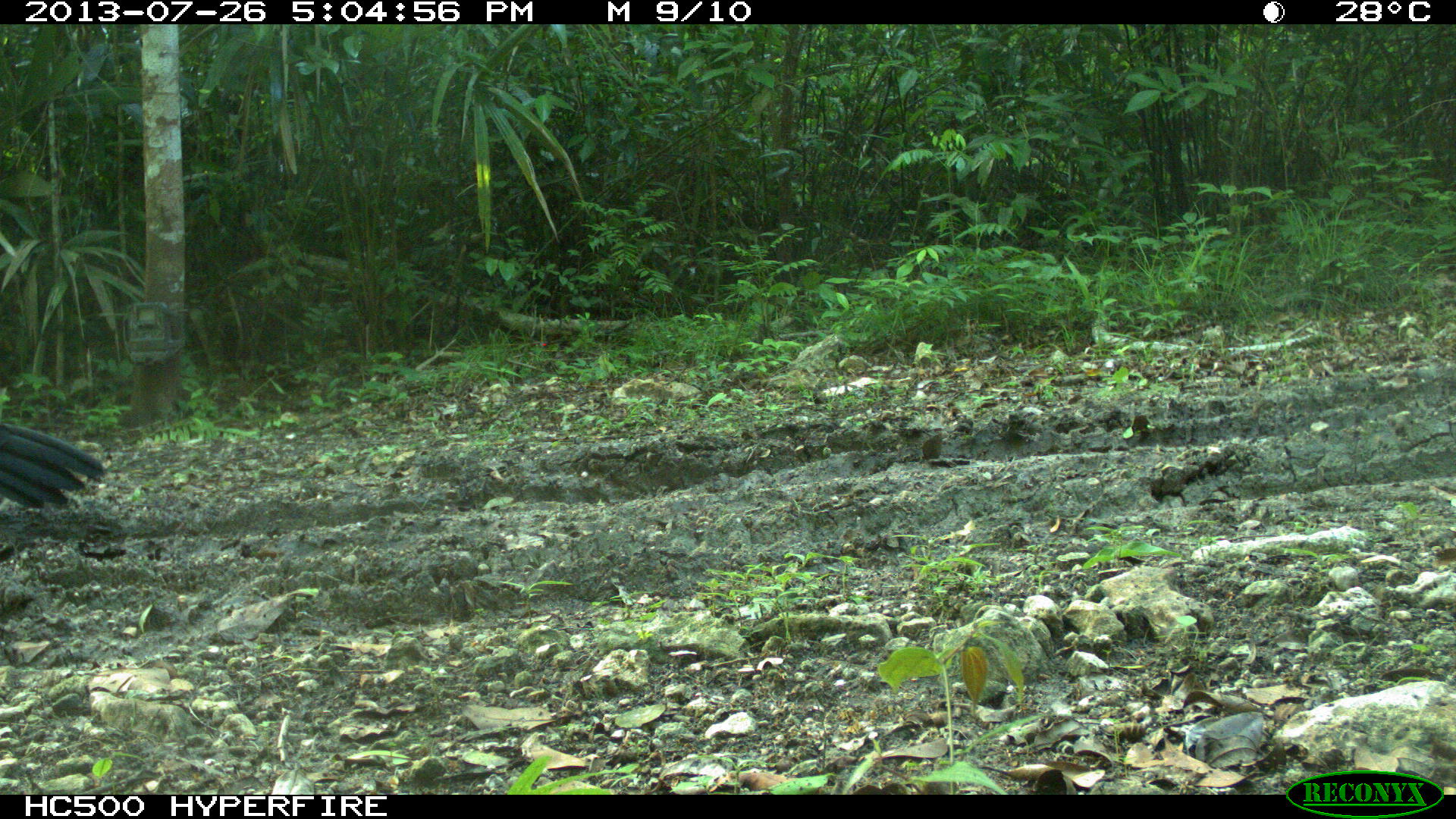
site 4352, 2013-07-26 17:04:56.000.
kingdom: Animalia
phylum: Chordata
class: Aves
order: Galliformes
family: Cracidae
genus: Crax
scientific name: Crax rubra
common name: great curassow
Crax rubra (great curassow), count 1, sex male.